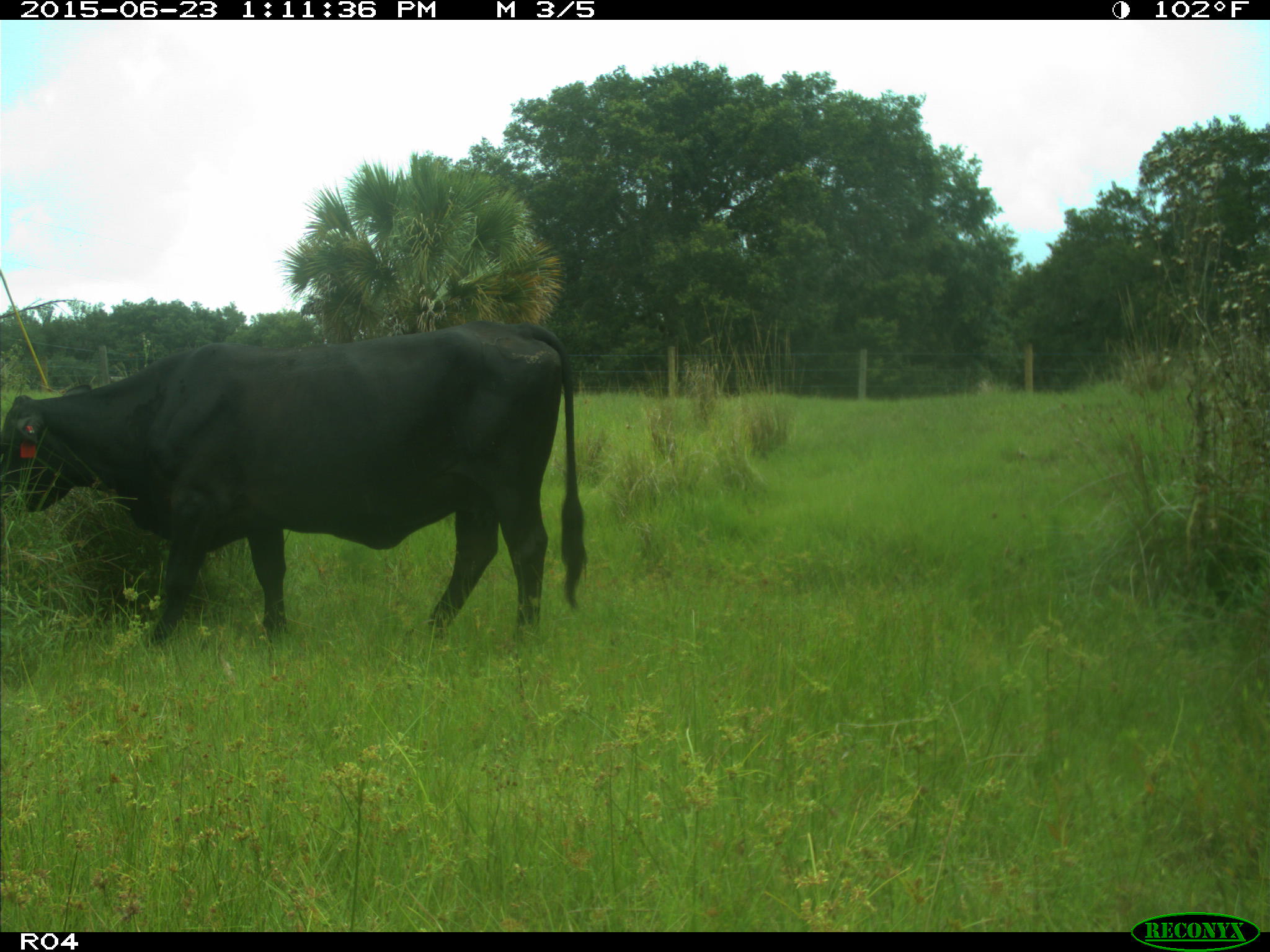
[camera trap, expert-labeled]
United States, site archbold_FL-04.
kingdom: Animalia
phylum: Chordata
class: Mammalia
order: Artiodactyla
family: Bovidae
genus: Bos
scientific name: Bos taurus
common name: domestic cow